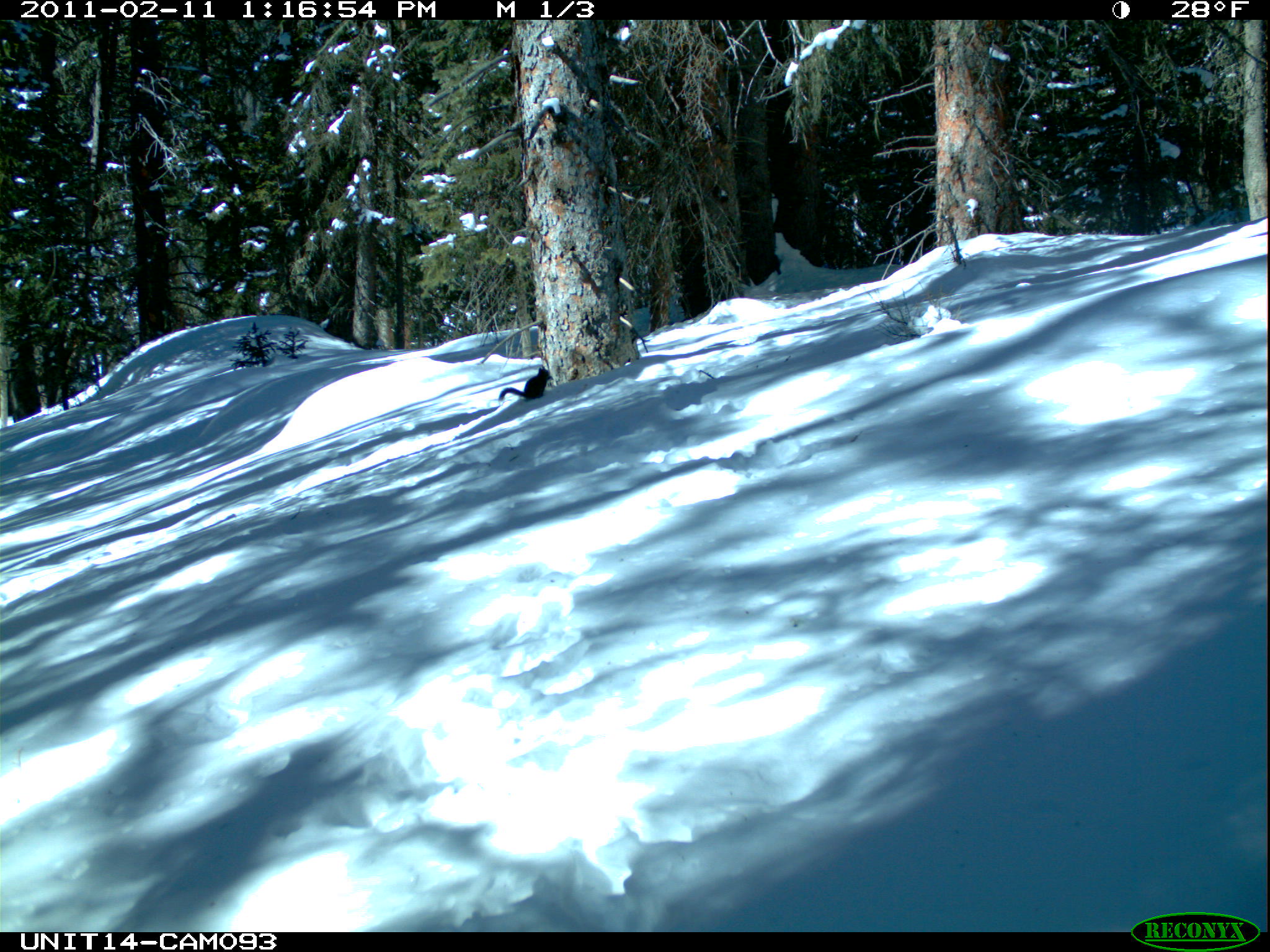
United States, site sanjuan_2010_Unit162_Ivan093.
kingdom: Animalia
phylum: Chordata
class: Mammalia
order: Rodentia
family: Sciuridae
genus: Tamiasciurus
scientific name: Tamiasciurus hudsonicus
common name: american red squirrel